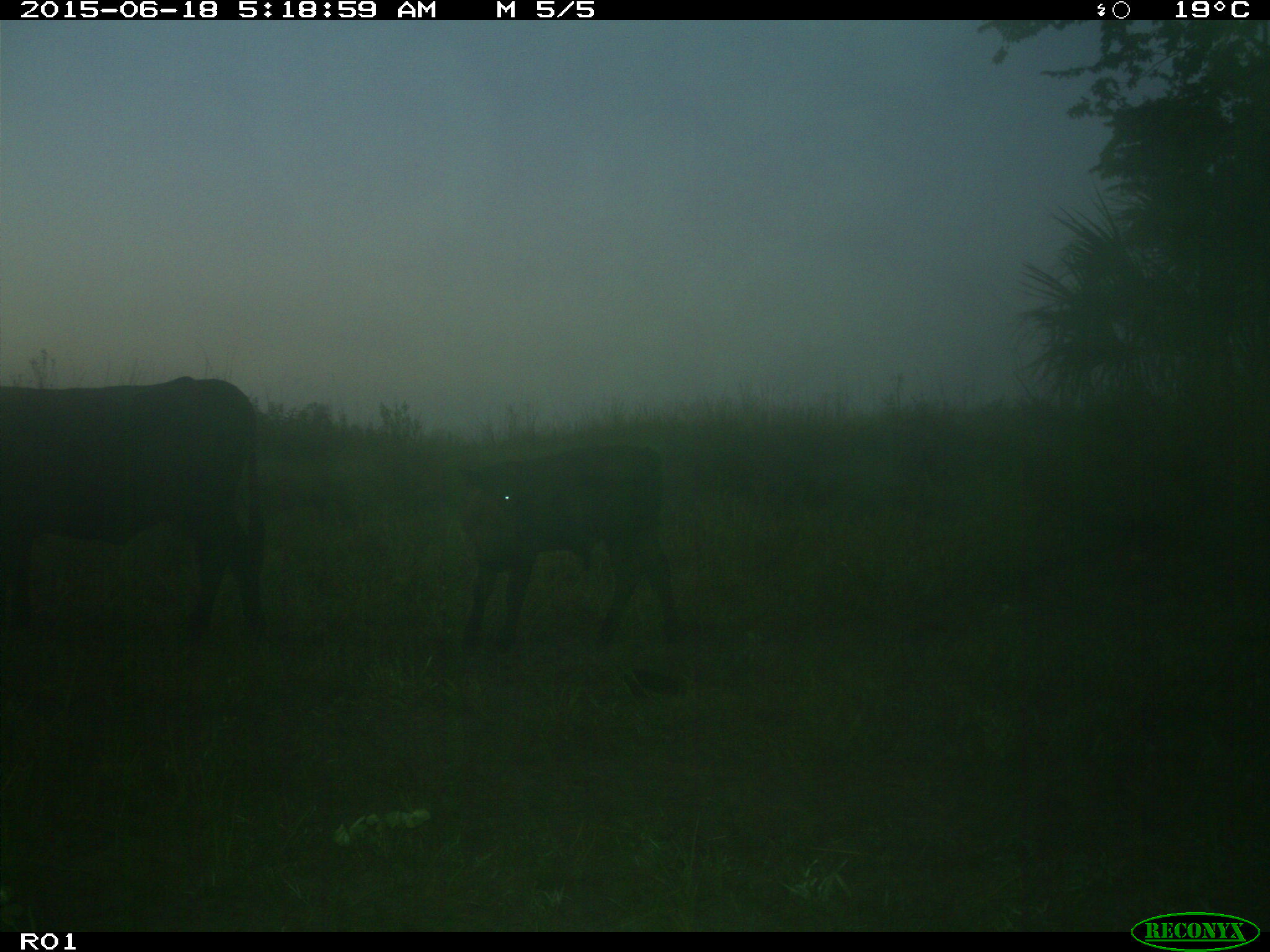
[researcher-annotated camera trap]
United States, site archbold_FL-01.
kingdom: Animalia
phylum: Chordata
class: Mammalia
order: Artiodactyla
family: Bovidae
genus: Bos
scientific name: Bos taurus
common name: domestic cow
Bos taurus (domestic cow).